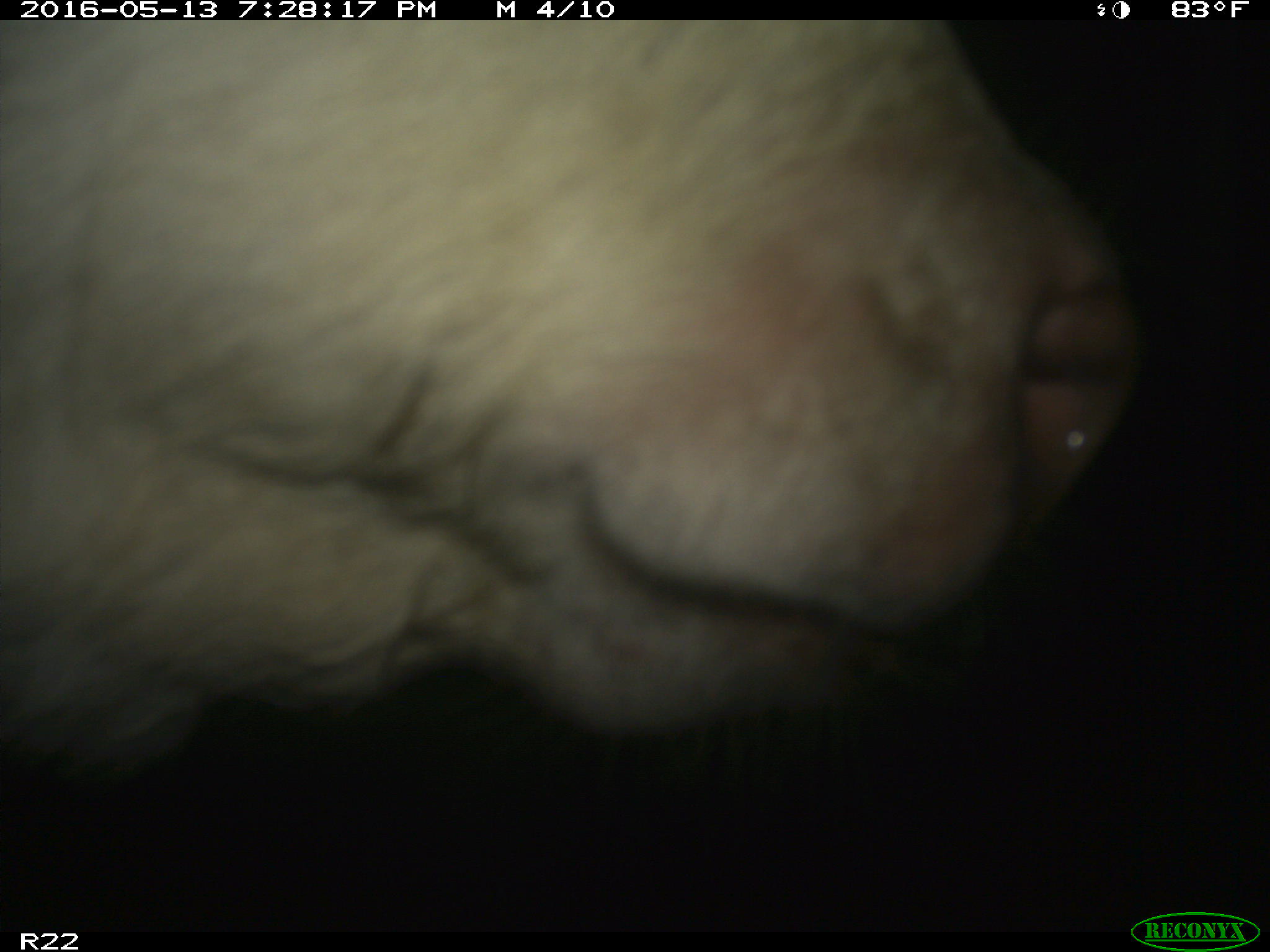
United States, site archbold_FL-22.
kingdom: Animalia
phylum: Chordata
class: Mammalia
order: Artiodactyla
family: Bovidae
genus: Bos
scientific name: Bos taurus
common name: domestic cow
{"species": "Bos taurus (domestic cow)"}